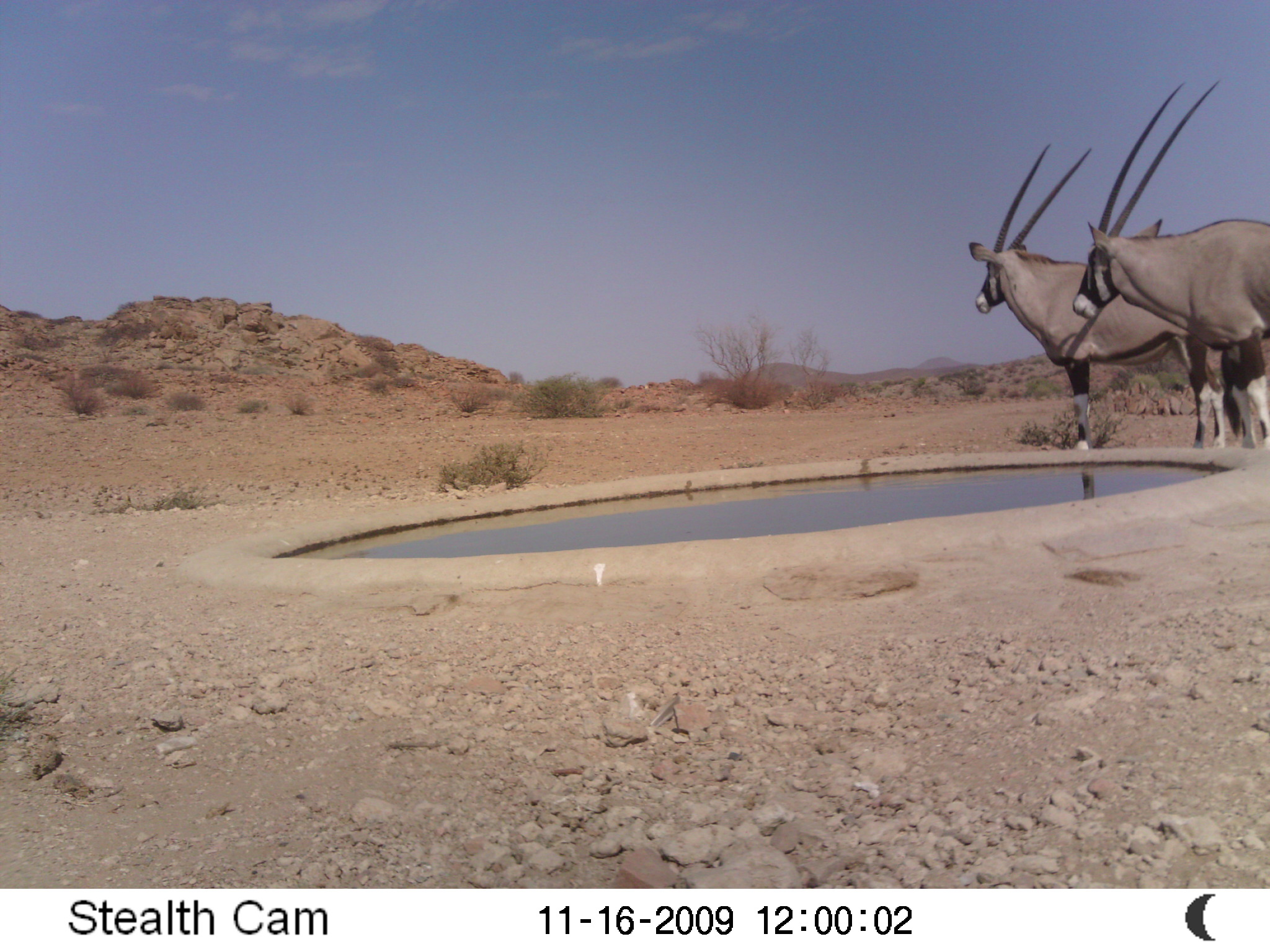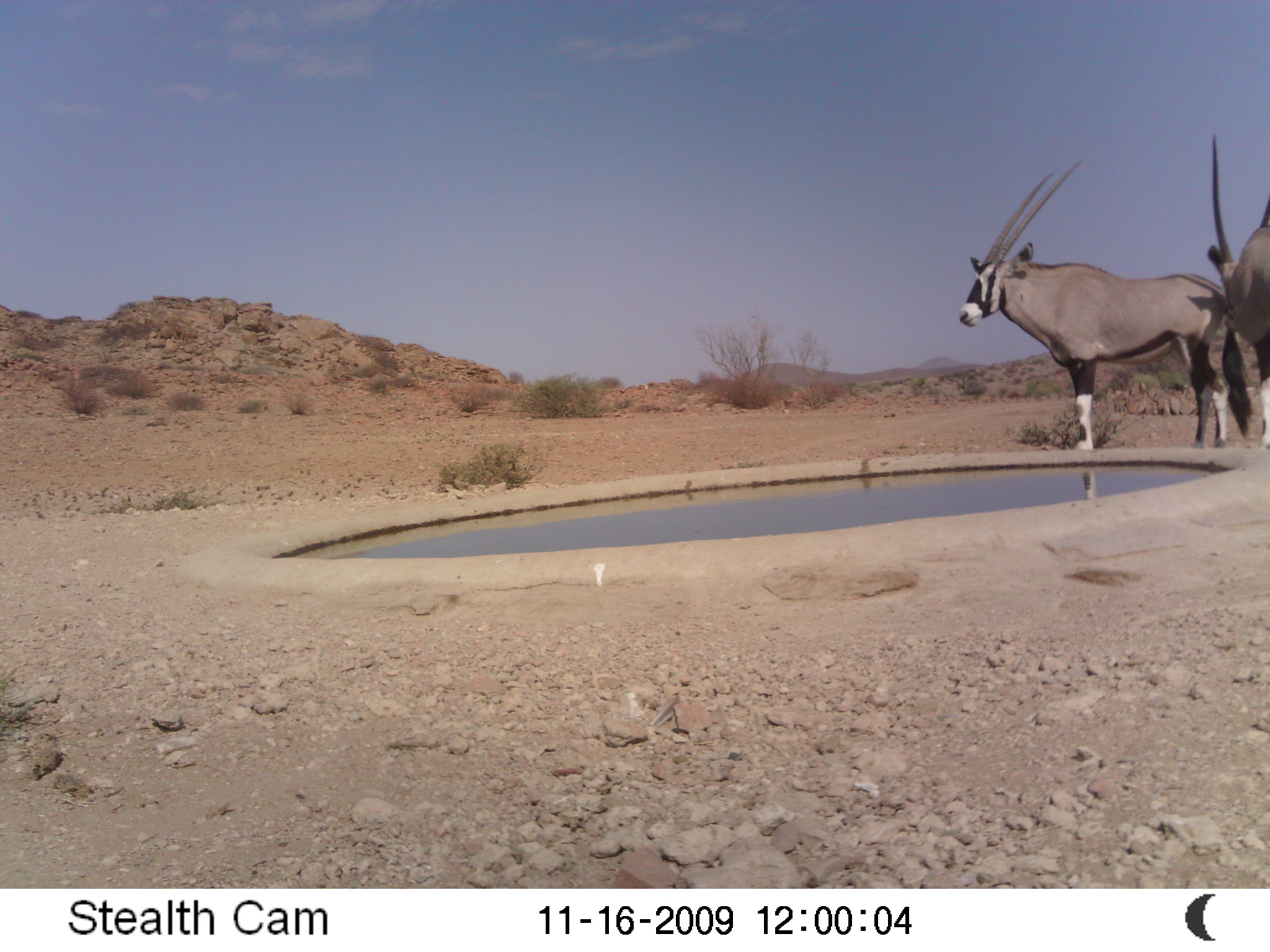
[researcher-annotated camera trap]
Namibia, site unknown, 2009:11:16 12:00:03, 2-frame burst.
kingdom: Animalia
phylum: Chordata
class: Mammalia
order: Artiodactyla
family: Bovidae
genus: Oryx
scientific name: Oryx gazella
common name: gemsbok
Oryx gazella (gemsbok).